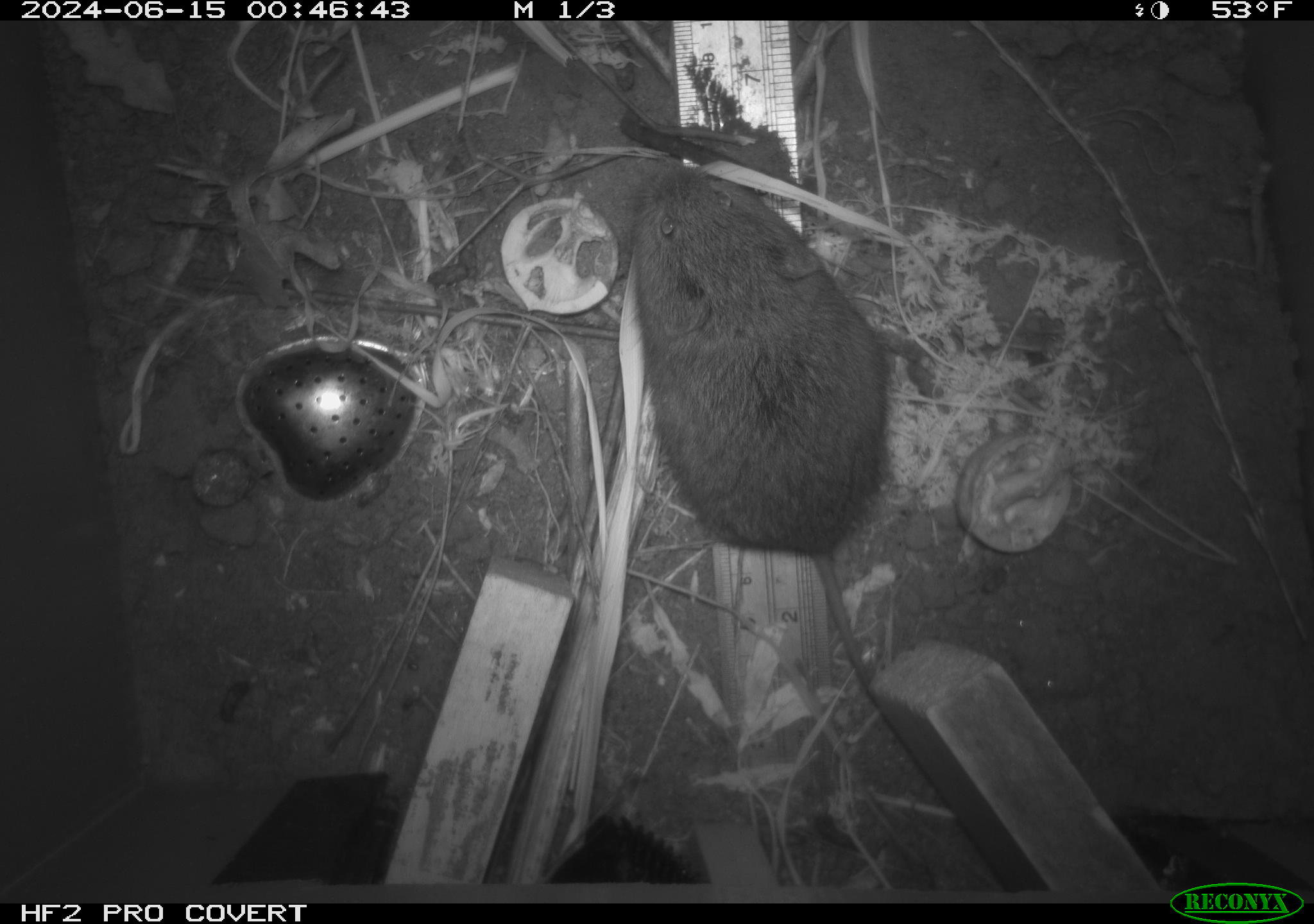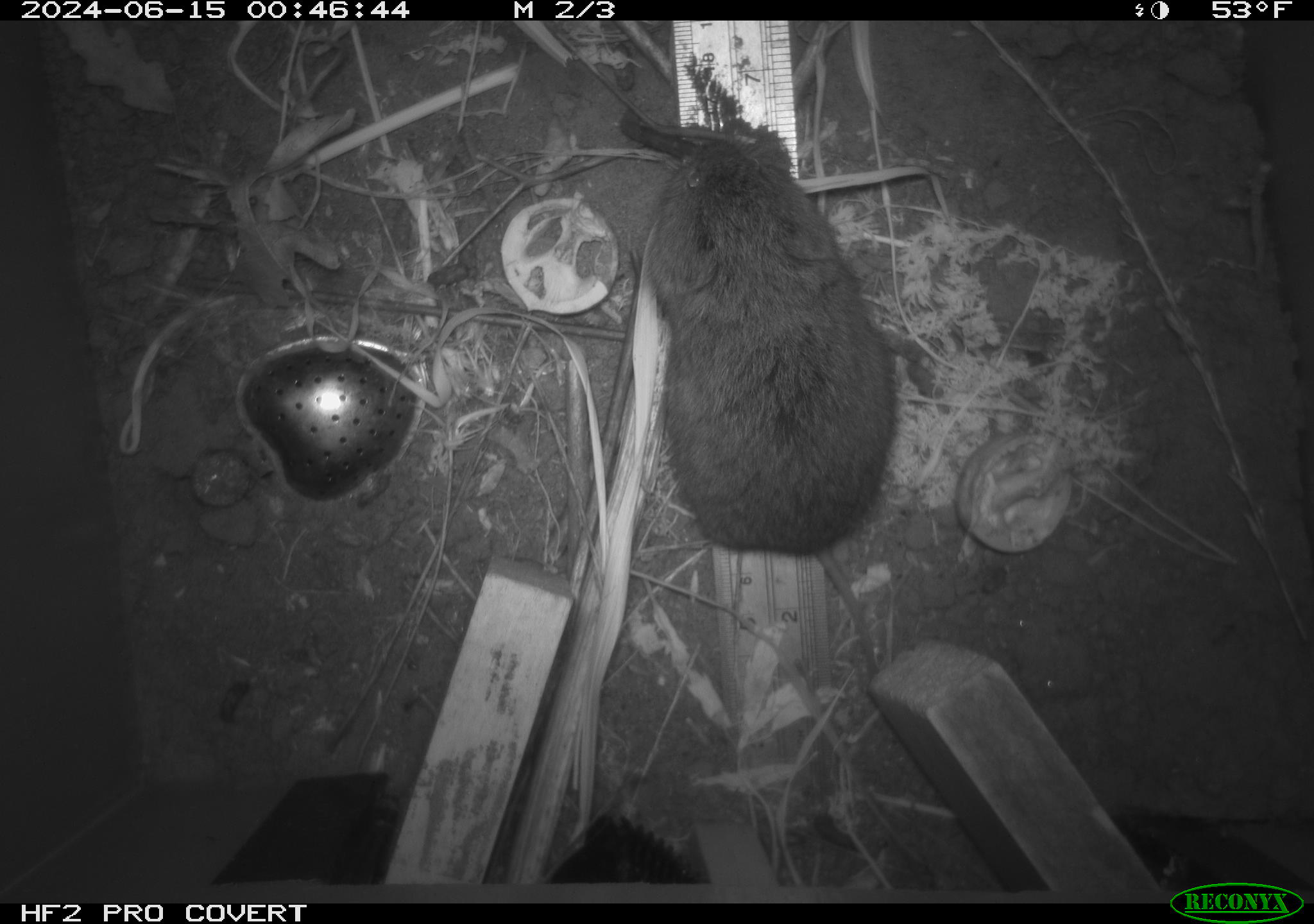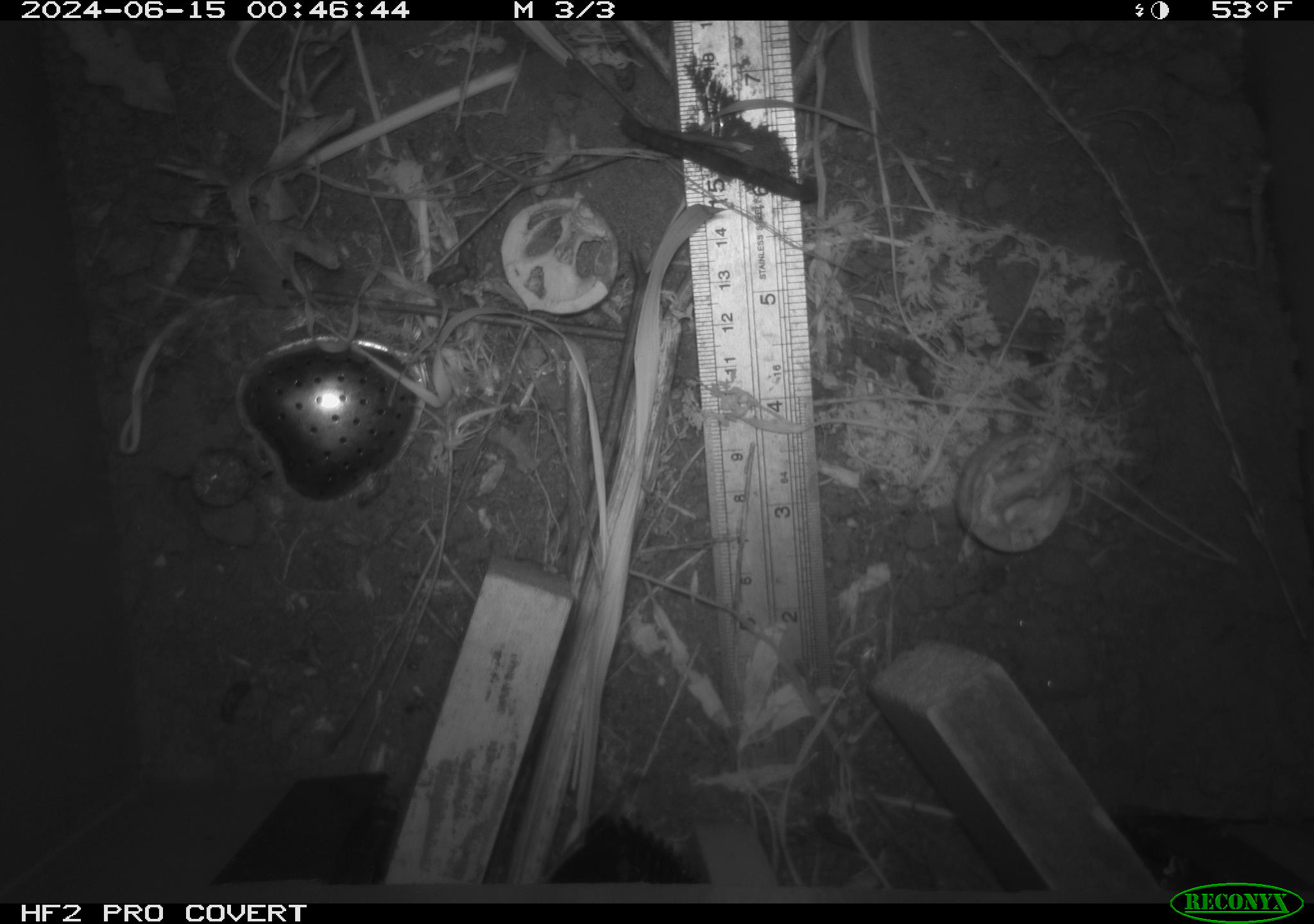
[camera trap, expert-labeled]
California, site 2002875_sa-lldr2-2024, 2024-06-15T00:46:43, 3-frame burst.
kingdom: Animalia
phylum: Chordata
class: Mammalia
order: Rodentia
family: Cricetidae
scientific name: Arvicolinae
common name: voles, lemmings, and muskrats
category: arvicolinae subfamily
Arvicolinae subfamily (voles, lemmings, and muskrats) (Arvicolinae).